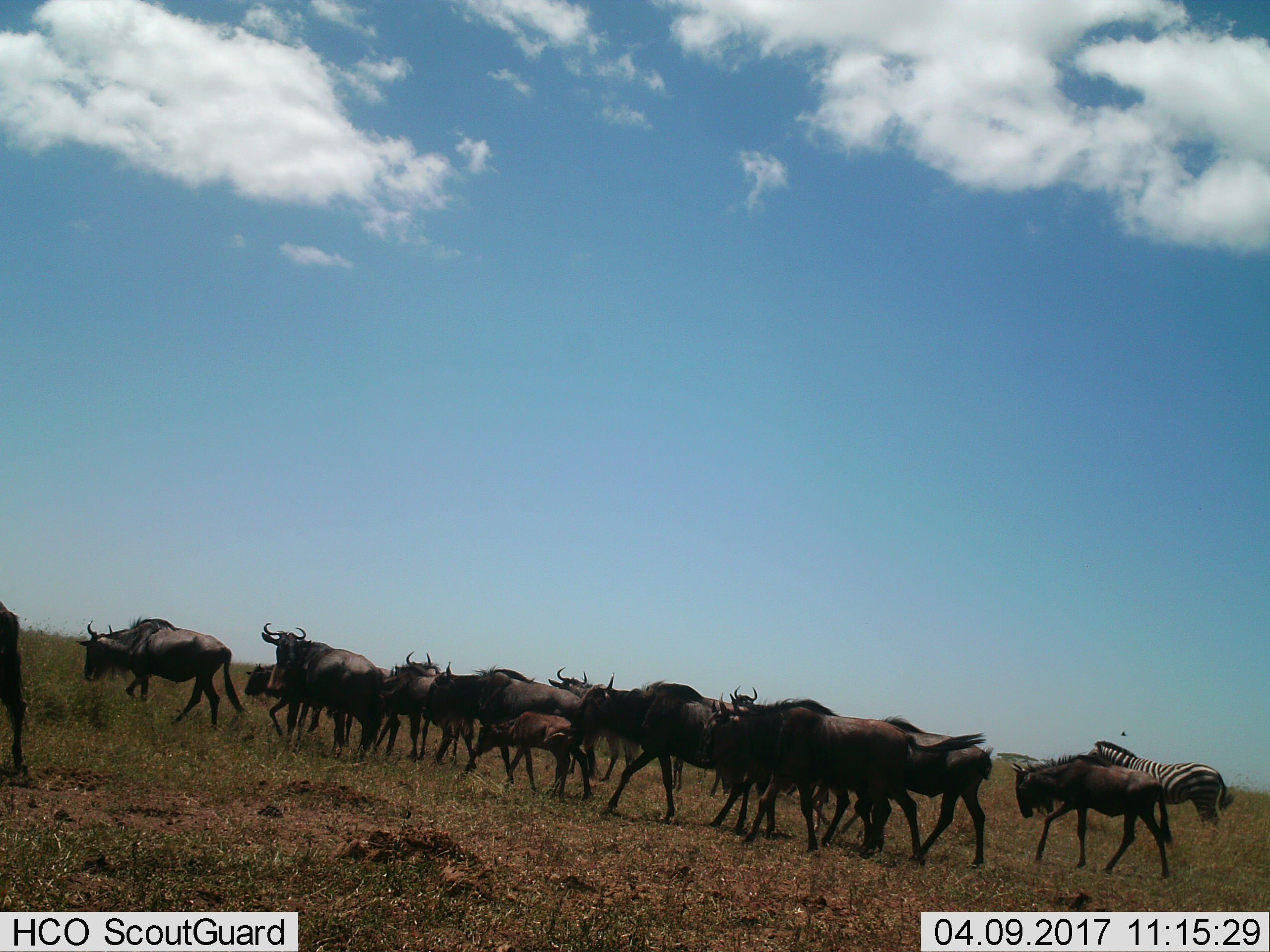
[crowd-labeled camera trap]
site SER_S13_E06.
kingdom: Animalia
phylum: Chordata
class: Mammalia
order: Artiodactyla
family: Bovidae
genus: Connochaetes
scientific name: Connochaetes taurinus taurinus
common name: blue wildebeest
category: wildebeestblue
Wildebeestblue (blue wildebeest) (Connochaetes taurinus taurinus), count 11-50. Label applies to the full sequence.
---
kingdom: Animalia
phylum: Chordata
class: Mammalia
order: Perissodactyla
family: Equidae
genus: Equus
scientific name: Equus quagga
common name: plains zebra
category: zebraplains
Zebraplains (plains zebra) (Equus quagga), count 1. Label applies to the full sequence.